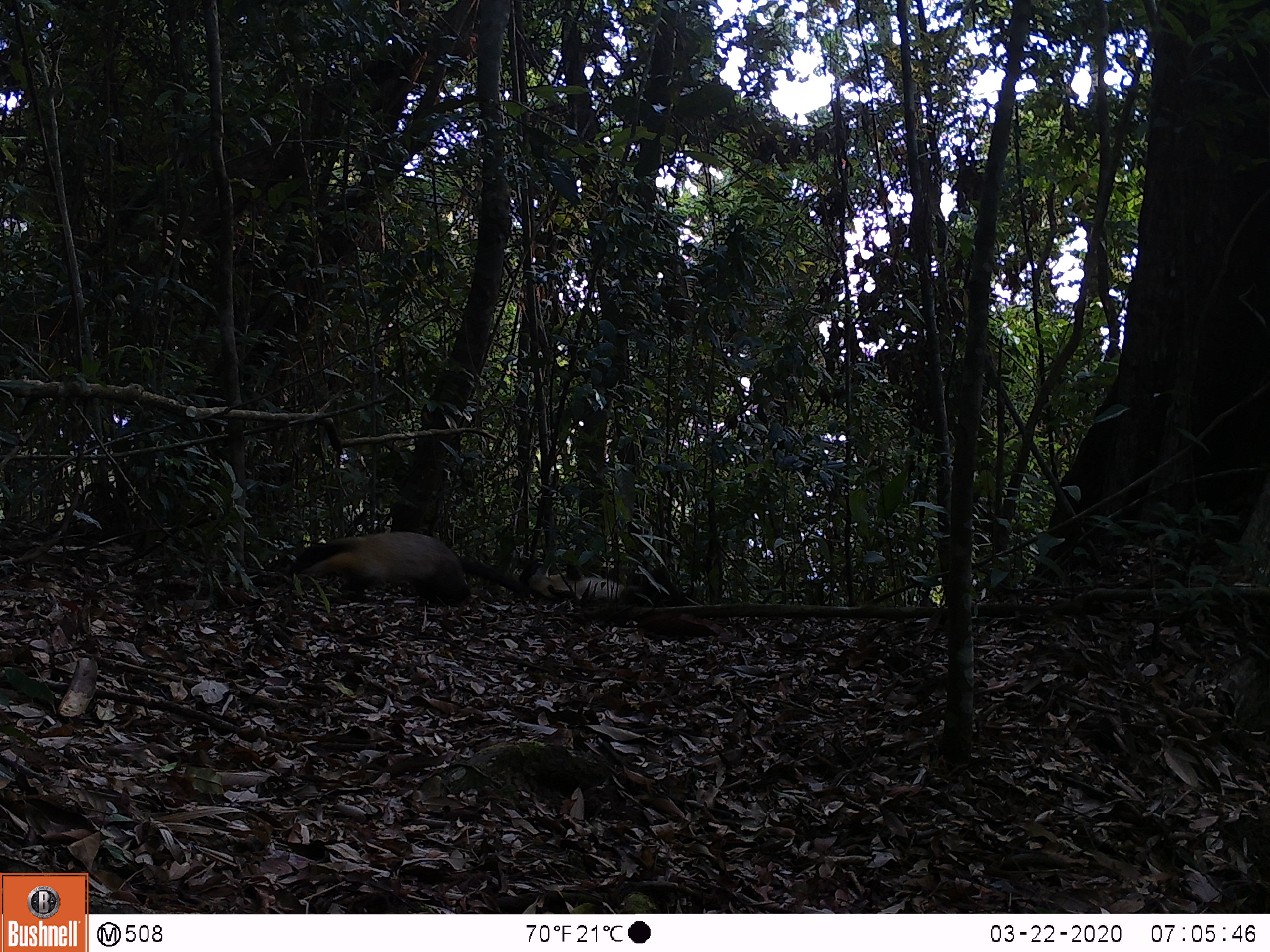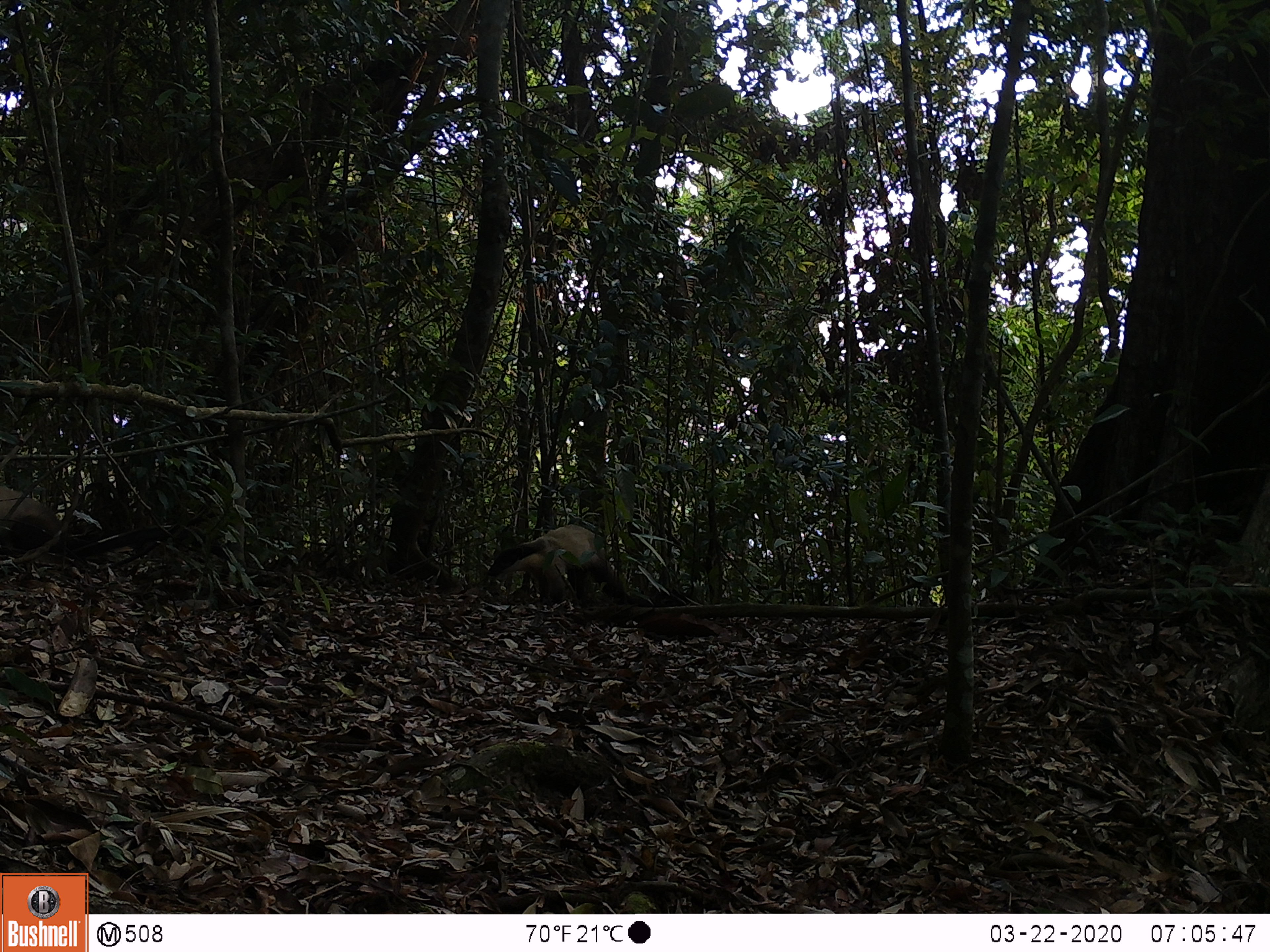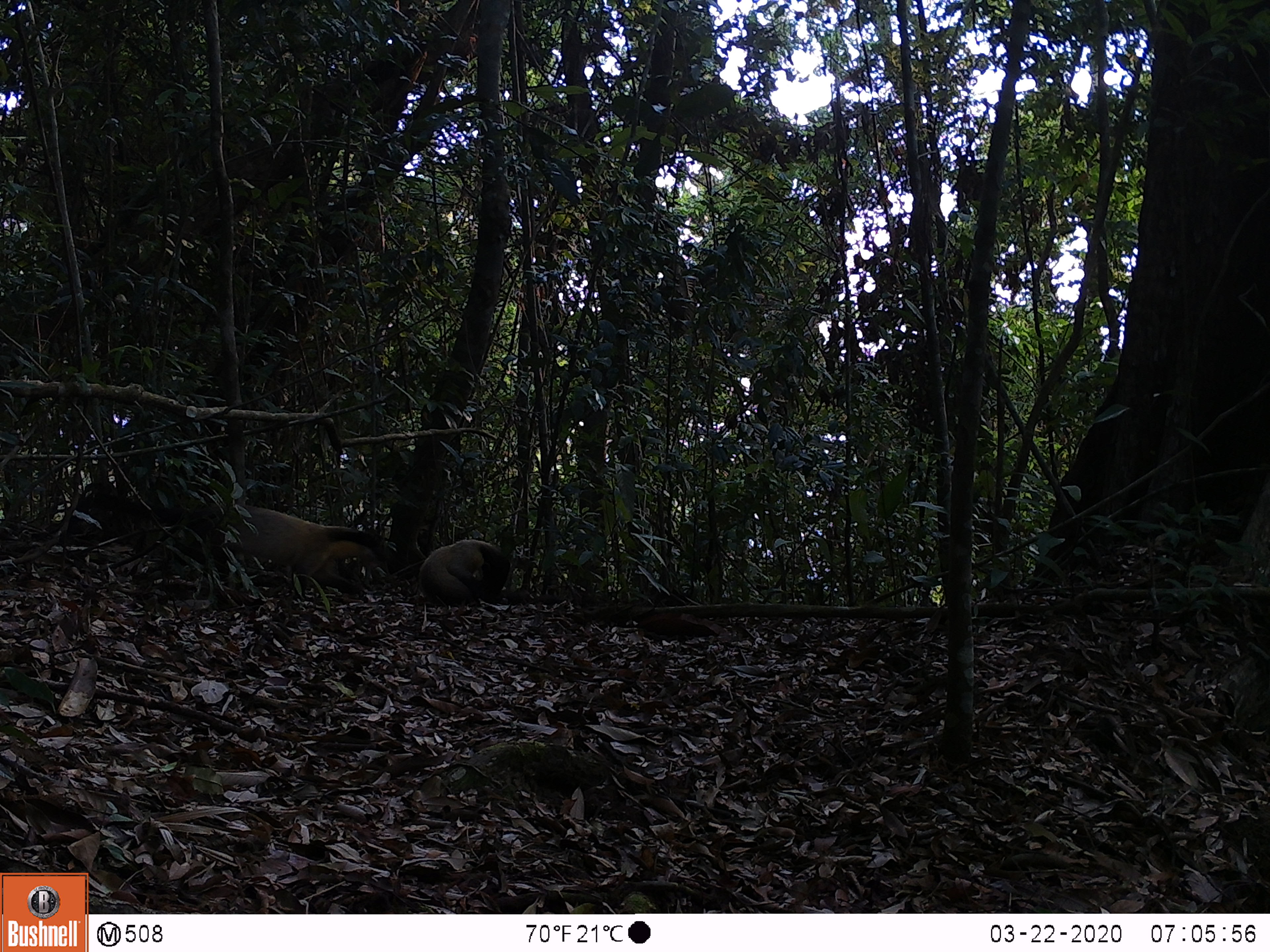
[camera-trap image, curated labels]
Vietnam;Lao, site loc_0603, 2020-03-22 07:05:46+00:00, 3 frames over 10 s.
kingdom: Animalia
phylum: Chordata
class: Mammalia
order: Carnivora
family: Mustelidae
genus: Martes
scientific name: Martes flavigula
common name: yellow-throated marten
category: yellow throated marten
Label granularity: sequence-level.